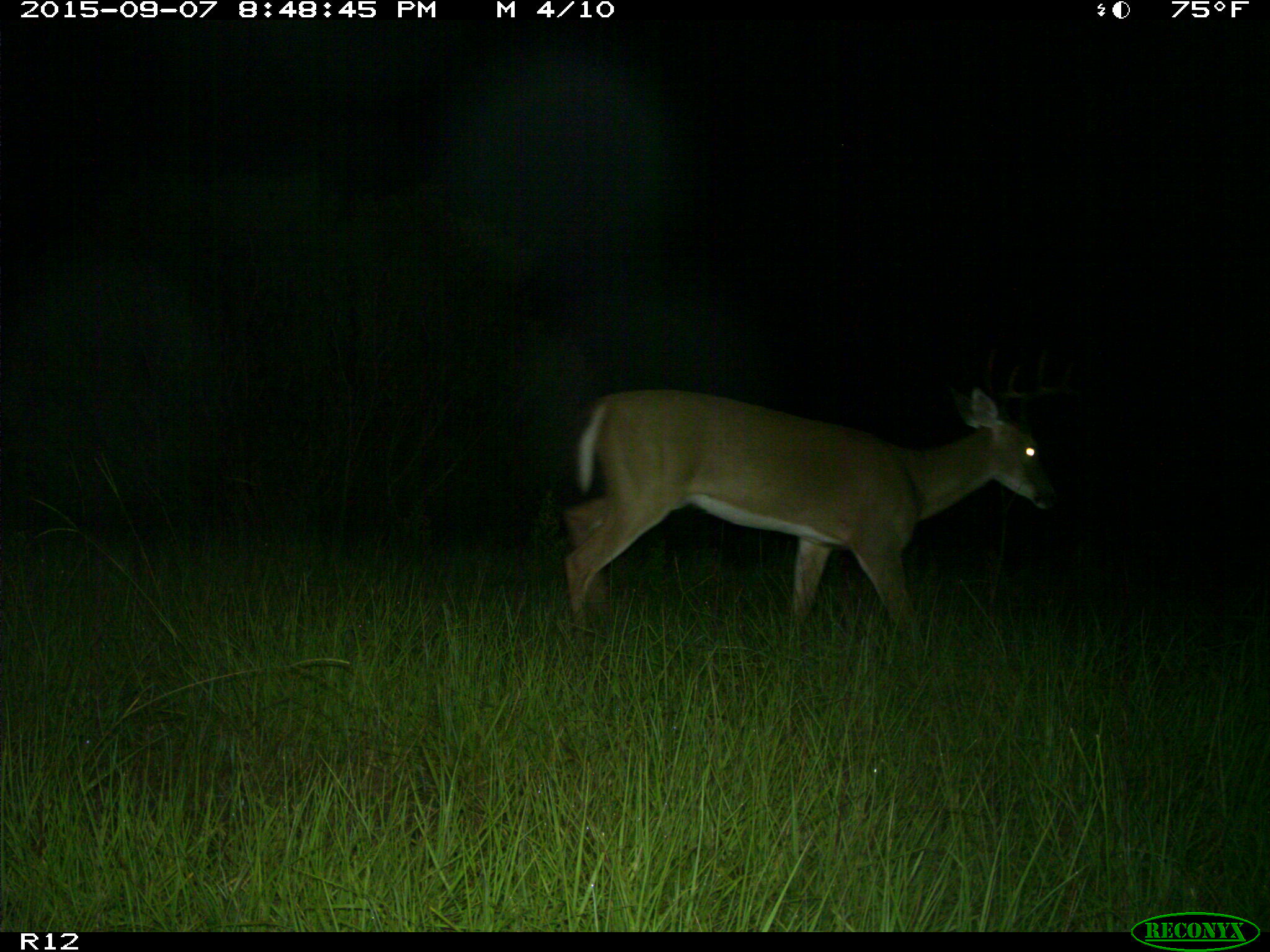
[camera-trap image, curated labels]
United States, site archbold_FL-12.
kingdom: Animalia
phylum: Chordata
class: Mammalia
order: Artiodactyla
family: Cervidae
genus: Odocoileus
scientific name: Odocoileus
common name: deer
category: unidentified deer